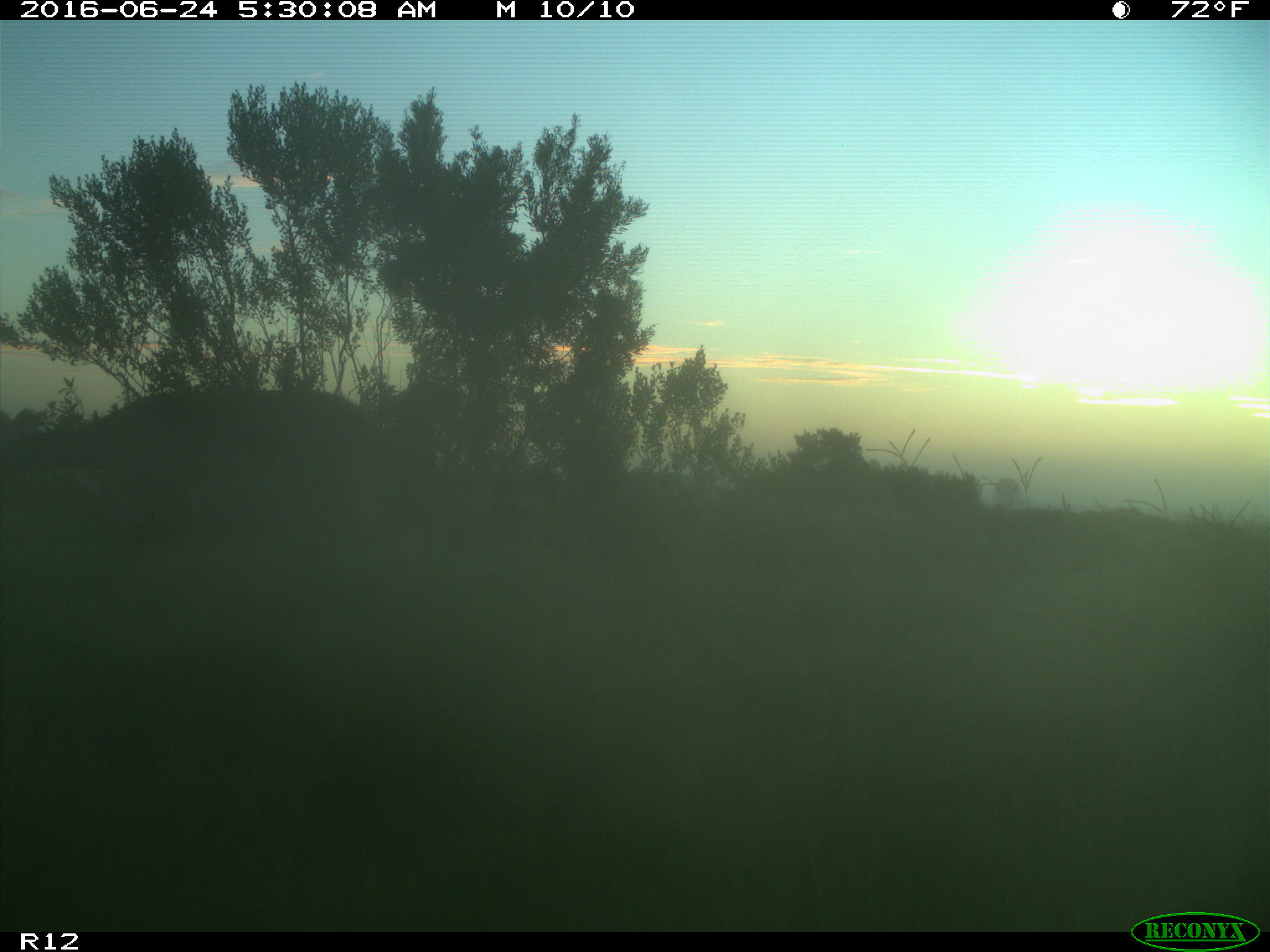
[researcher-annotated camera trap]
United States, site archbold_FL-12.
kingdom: Animalia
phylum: Chordata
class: Mammalia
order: Artiodactyla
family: Cervidae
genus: Odocoileus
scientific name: Odocoileus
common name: deer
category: unidentified deer